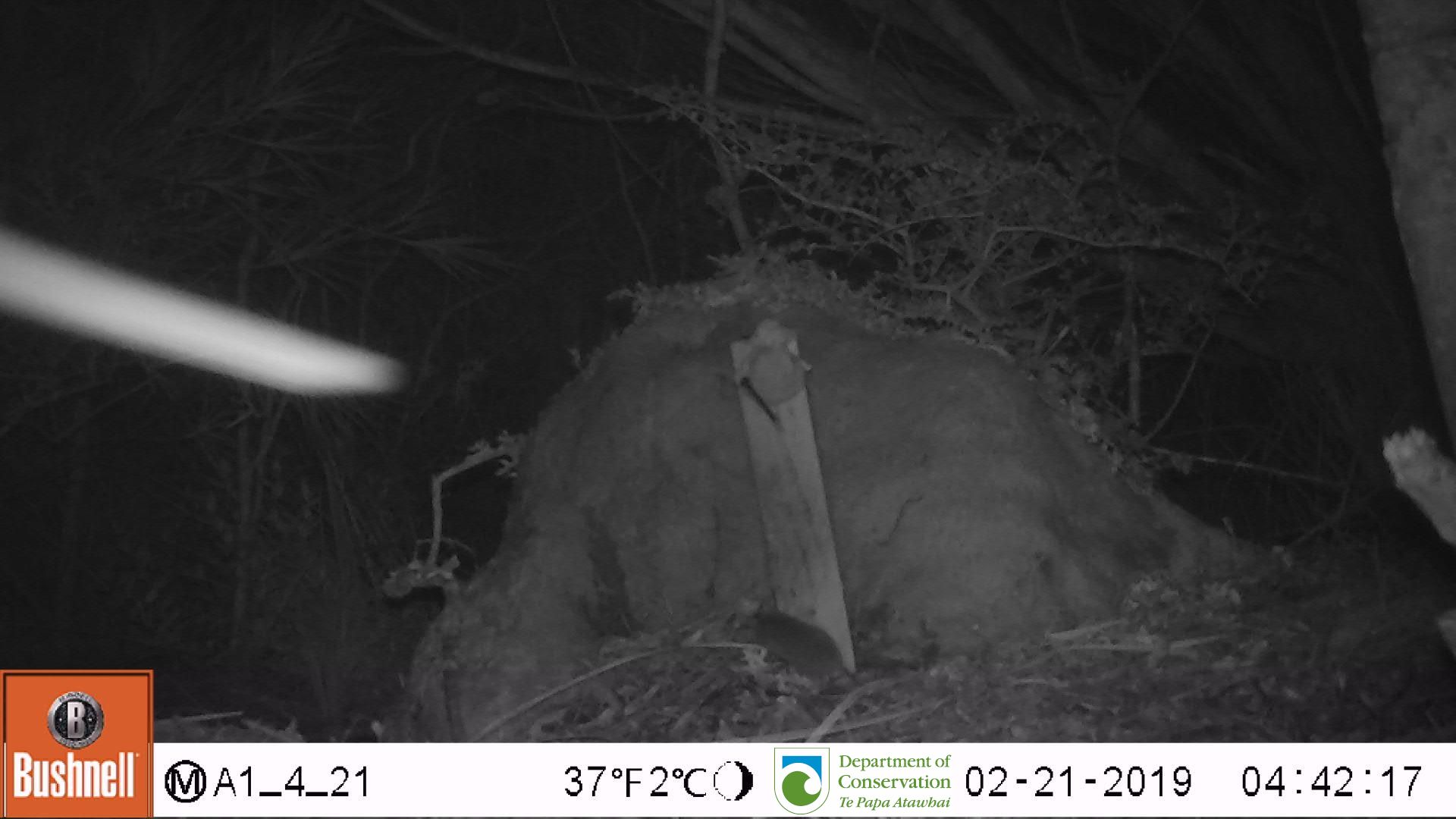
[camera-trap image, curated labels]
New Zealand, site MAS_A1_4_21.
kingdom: Animalia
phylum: Chordata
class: Mammalia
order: Rodentia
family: Muridae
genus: Mus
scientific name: Mus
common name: mouse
Mouse (Mus).